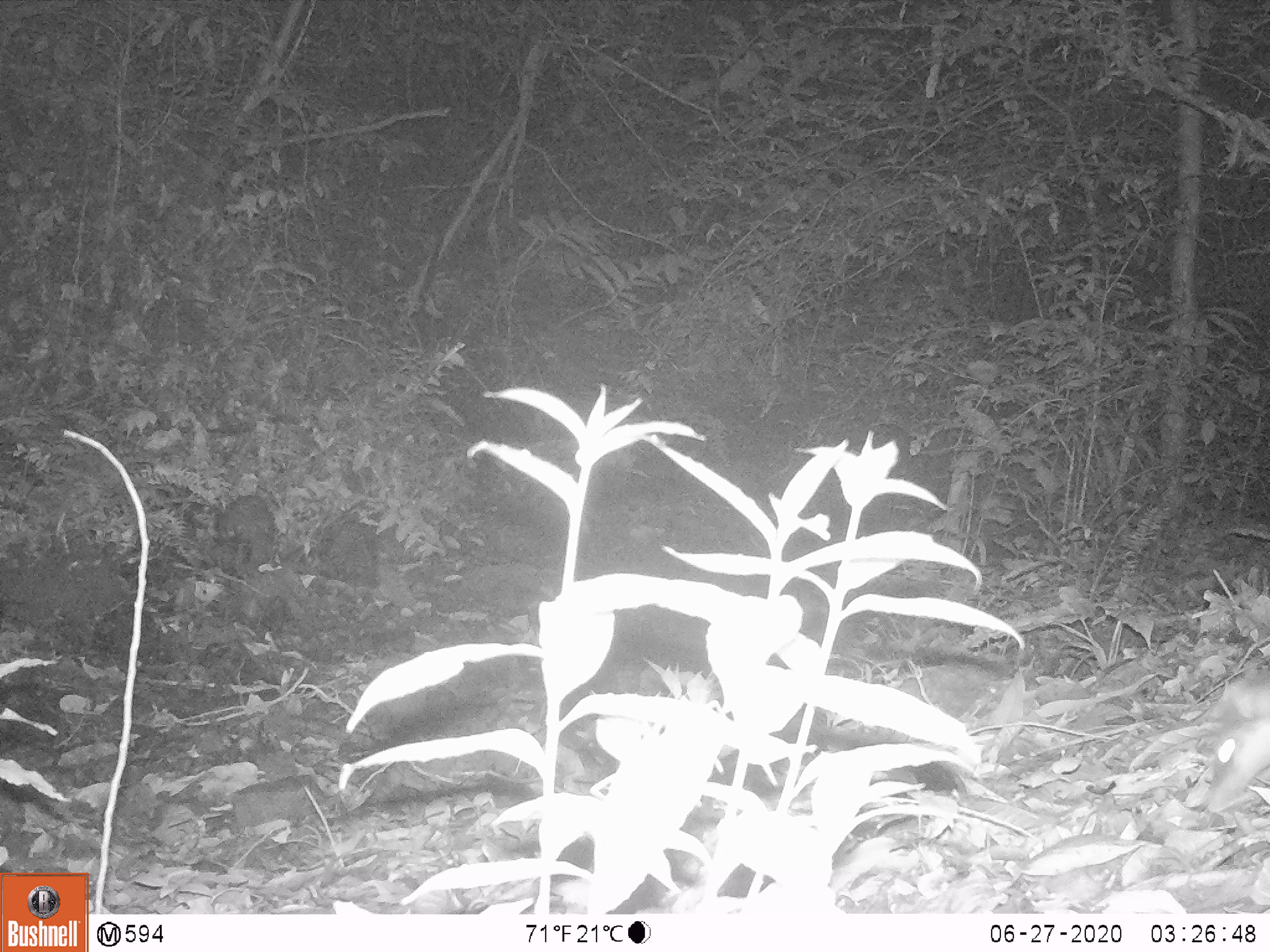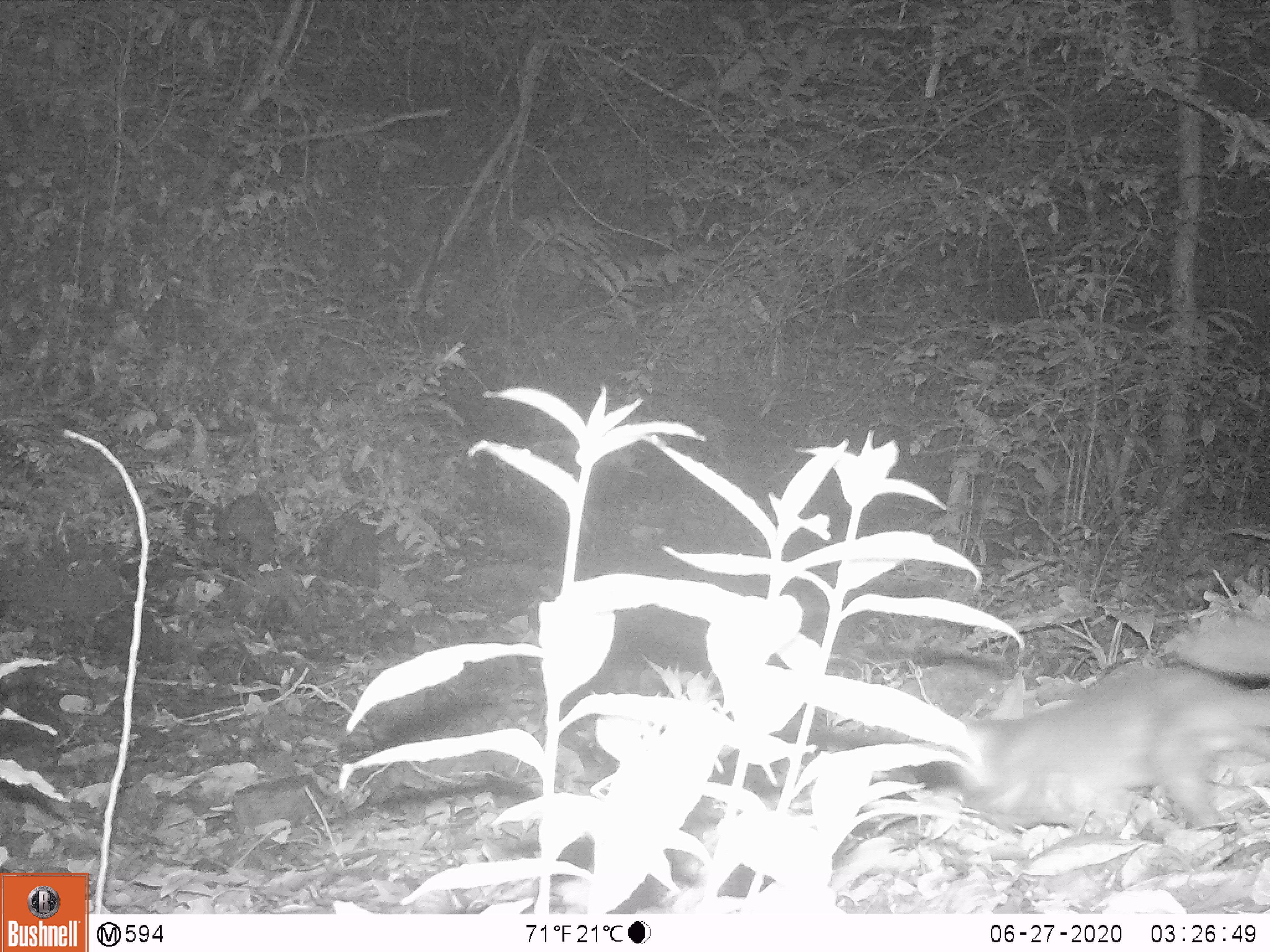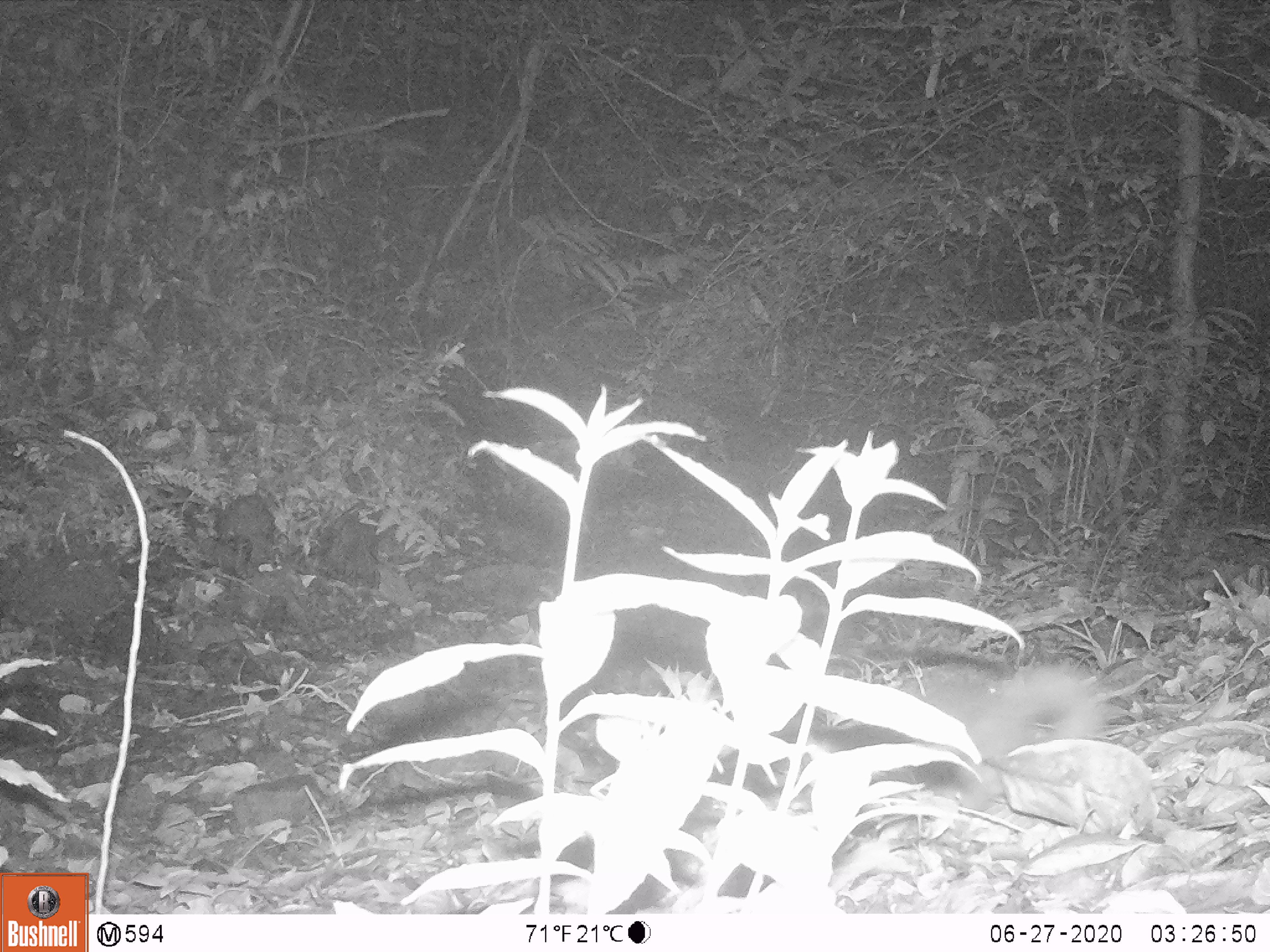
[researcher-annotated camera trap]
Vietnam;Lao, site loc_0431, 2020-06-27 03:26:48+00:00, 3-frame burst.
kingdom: Animalia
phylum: Chordata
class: Mammalia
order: Carnivora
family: Mustelidae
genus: Melogale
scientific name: Melogale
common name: ferret badger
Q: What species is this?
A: Ferret badger (Melogale).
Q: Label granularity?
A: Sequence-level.